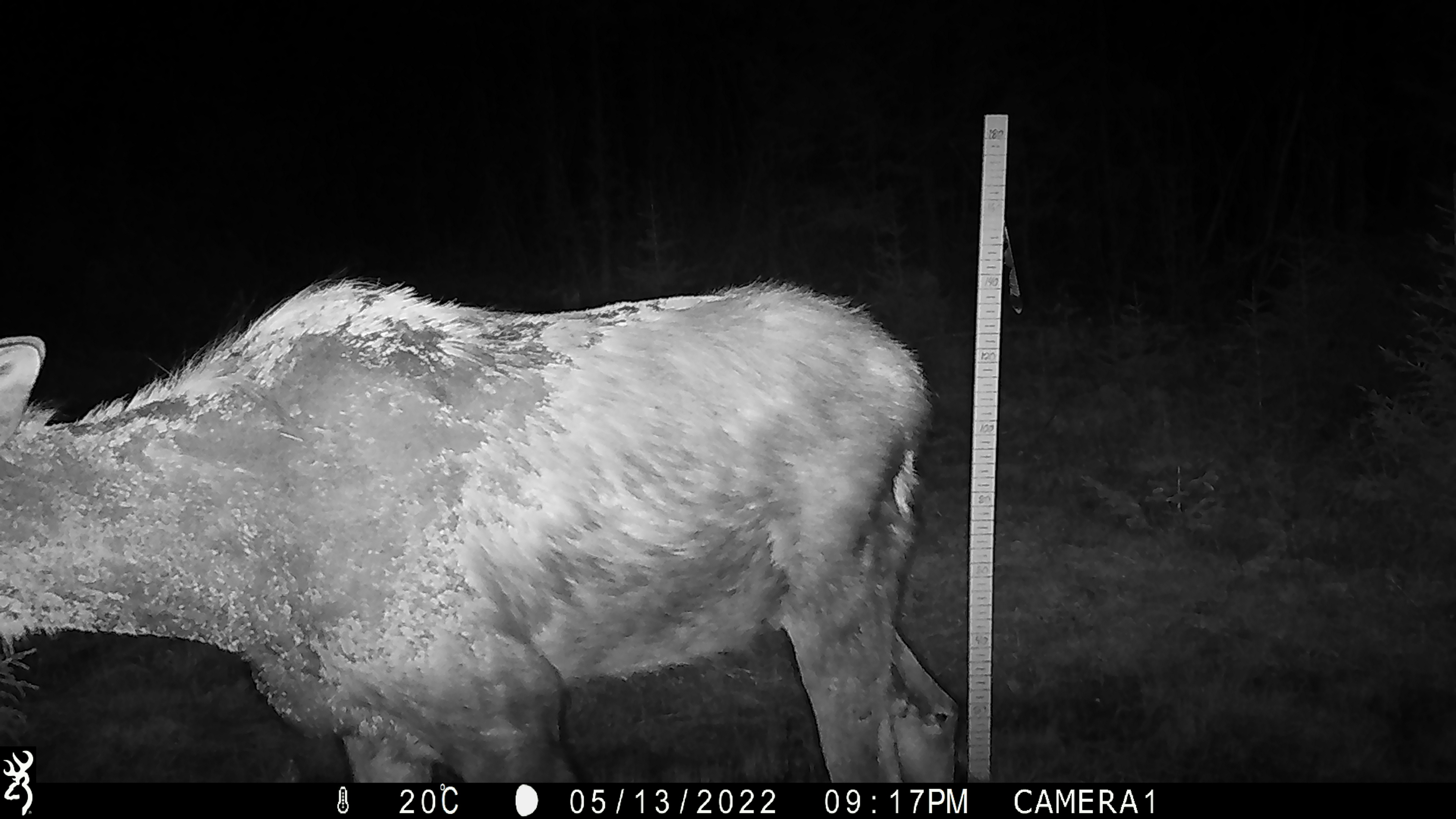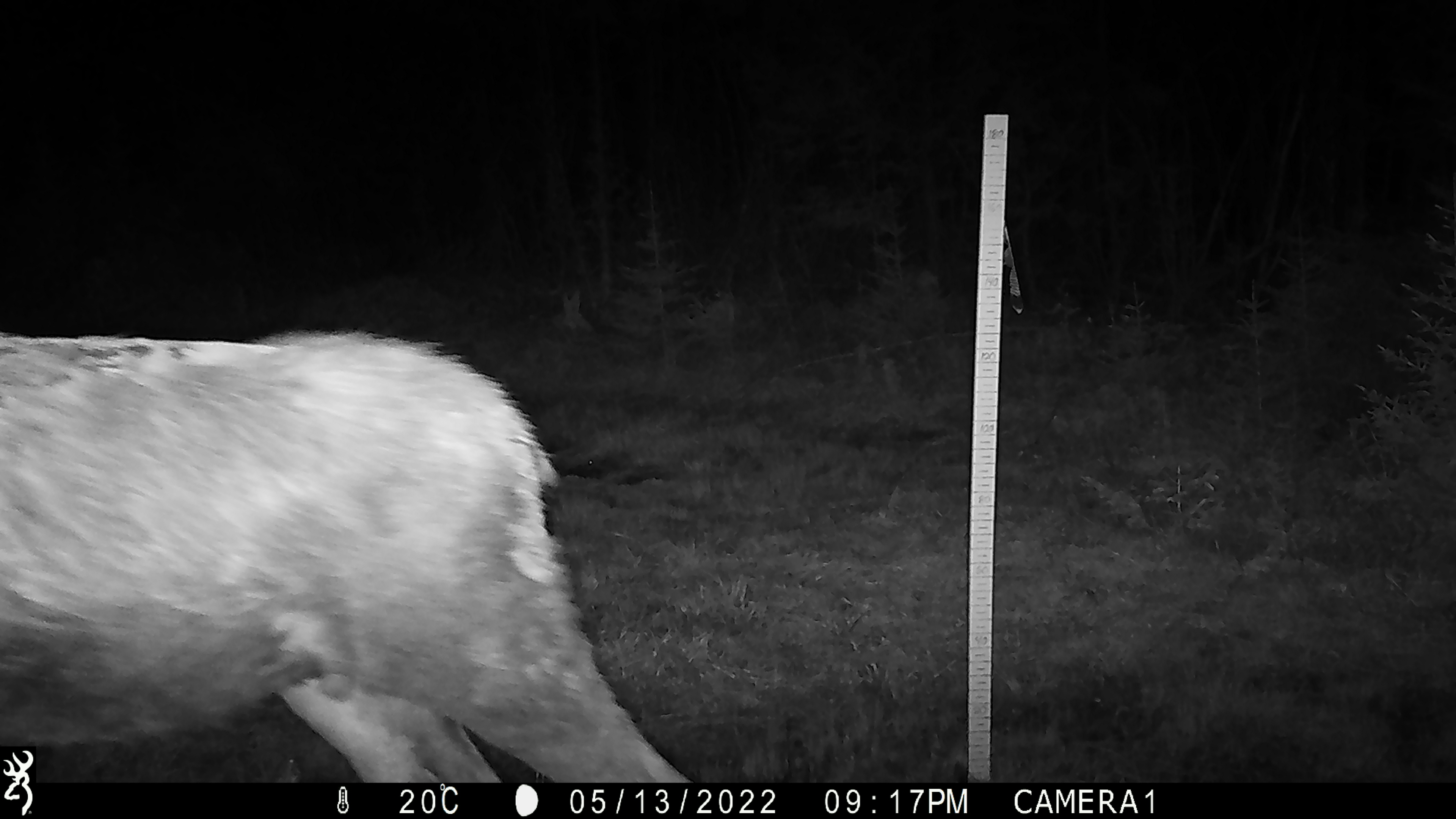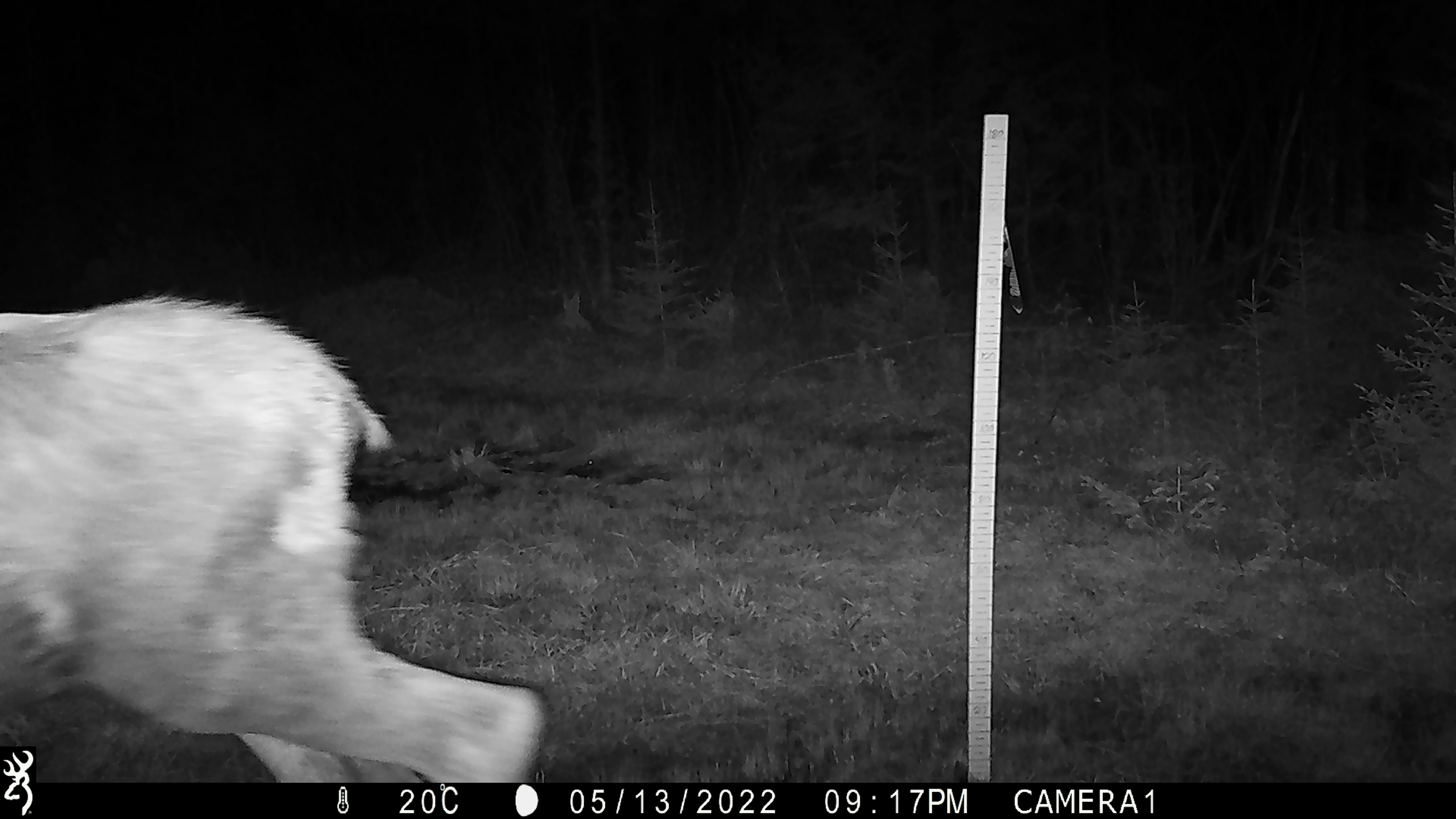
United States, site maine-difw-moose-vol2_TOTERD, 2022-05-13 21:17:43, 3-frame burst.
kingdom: Animalia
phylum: Chordata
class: Mammalia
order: Artiodactyla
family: Cervidae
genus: Alces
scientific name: Alces alces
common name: moose